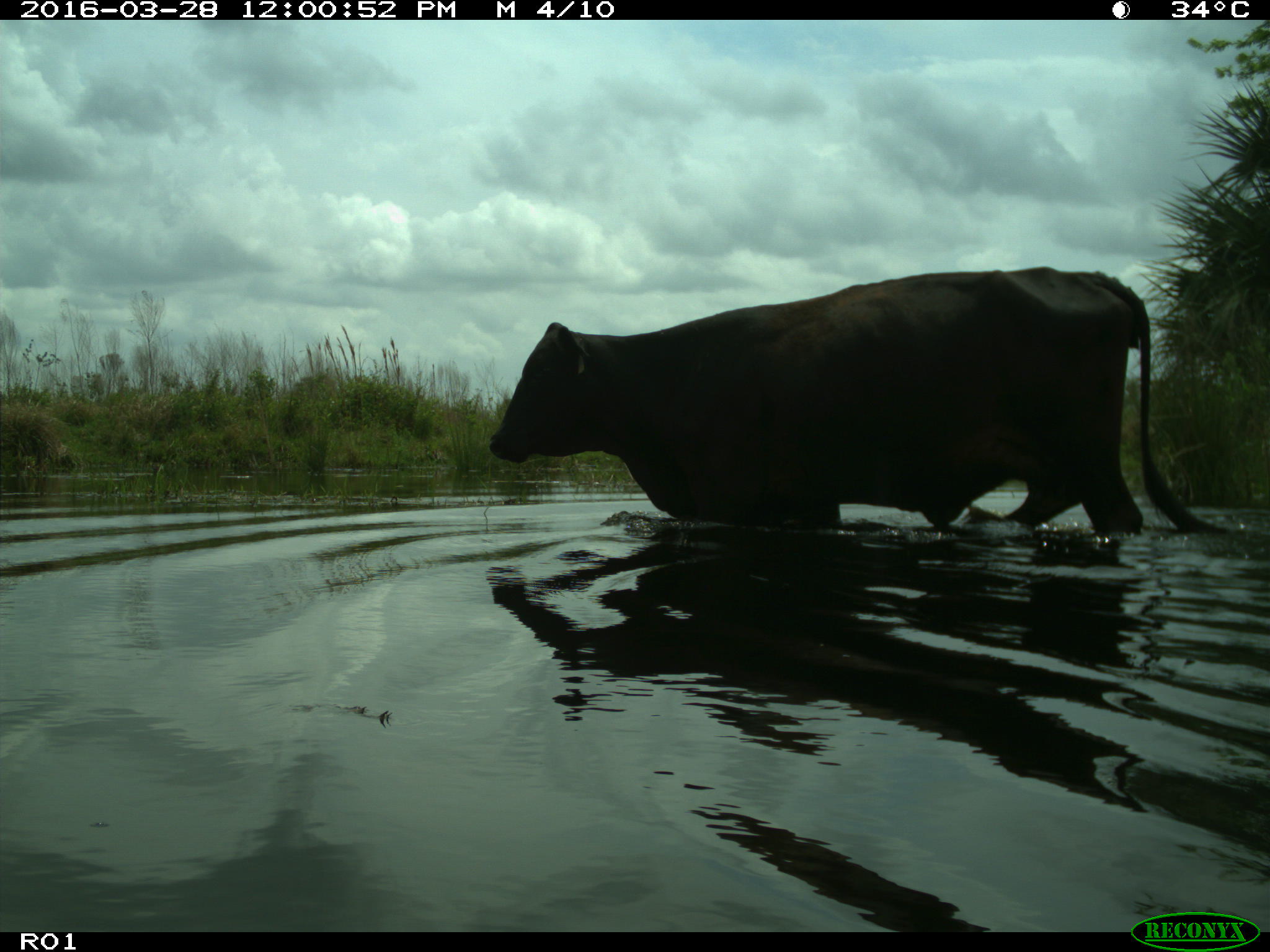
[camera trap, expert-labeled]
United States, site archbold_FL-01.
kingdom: Animalia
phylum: Chordata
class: Mammalia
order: Artiodactyla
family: Bovidae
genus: Bos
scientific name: Bos taurus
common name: domestic cow